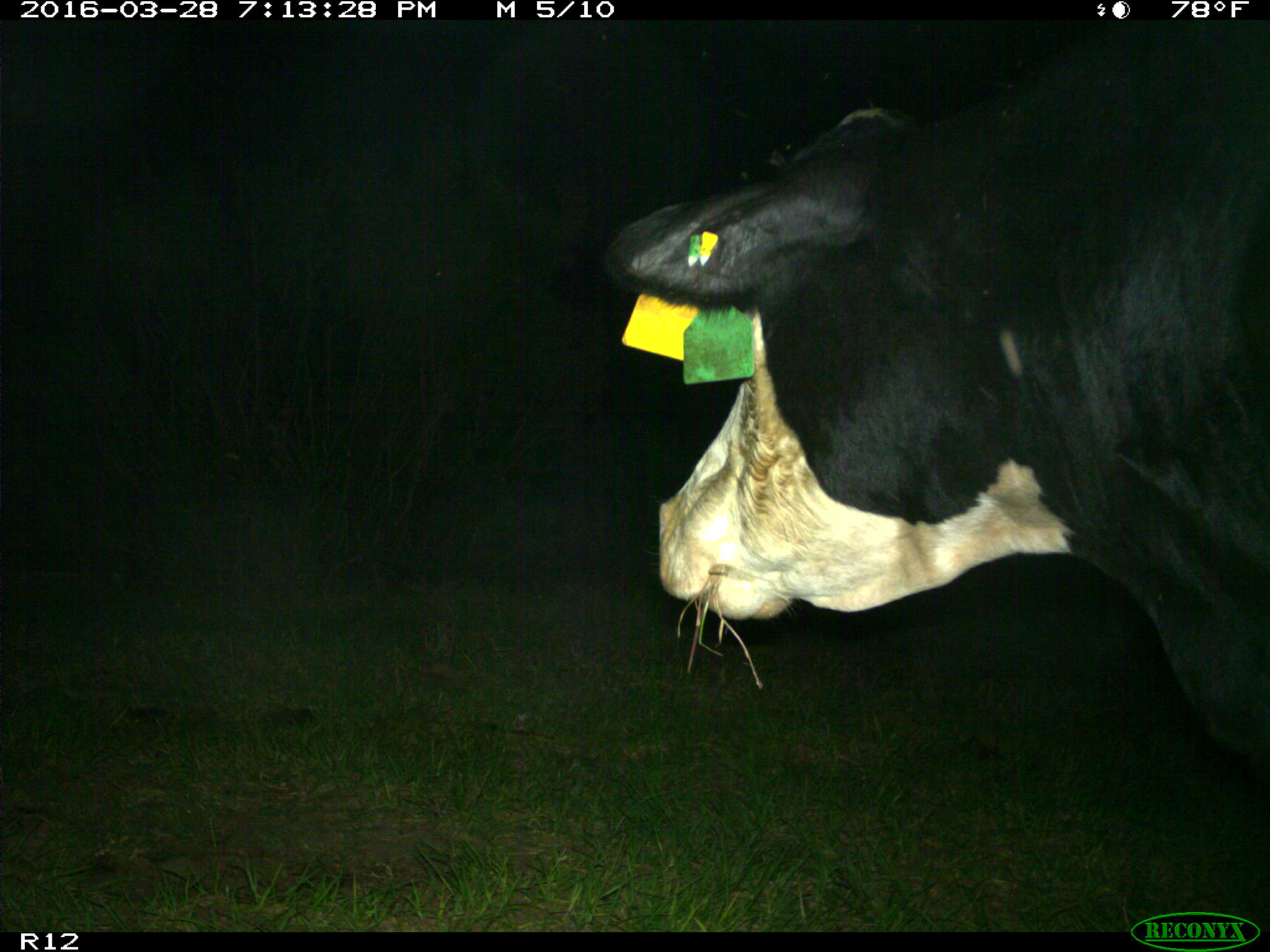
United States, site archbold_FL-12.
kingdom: Animalia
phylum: Chordata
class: Mammalia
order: Artiodactyla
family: Bovidae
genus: Bos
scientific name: Bos taurus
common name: domestic cow